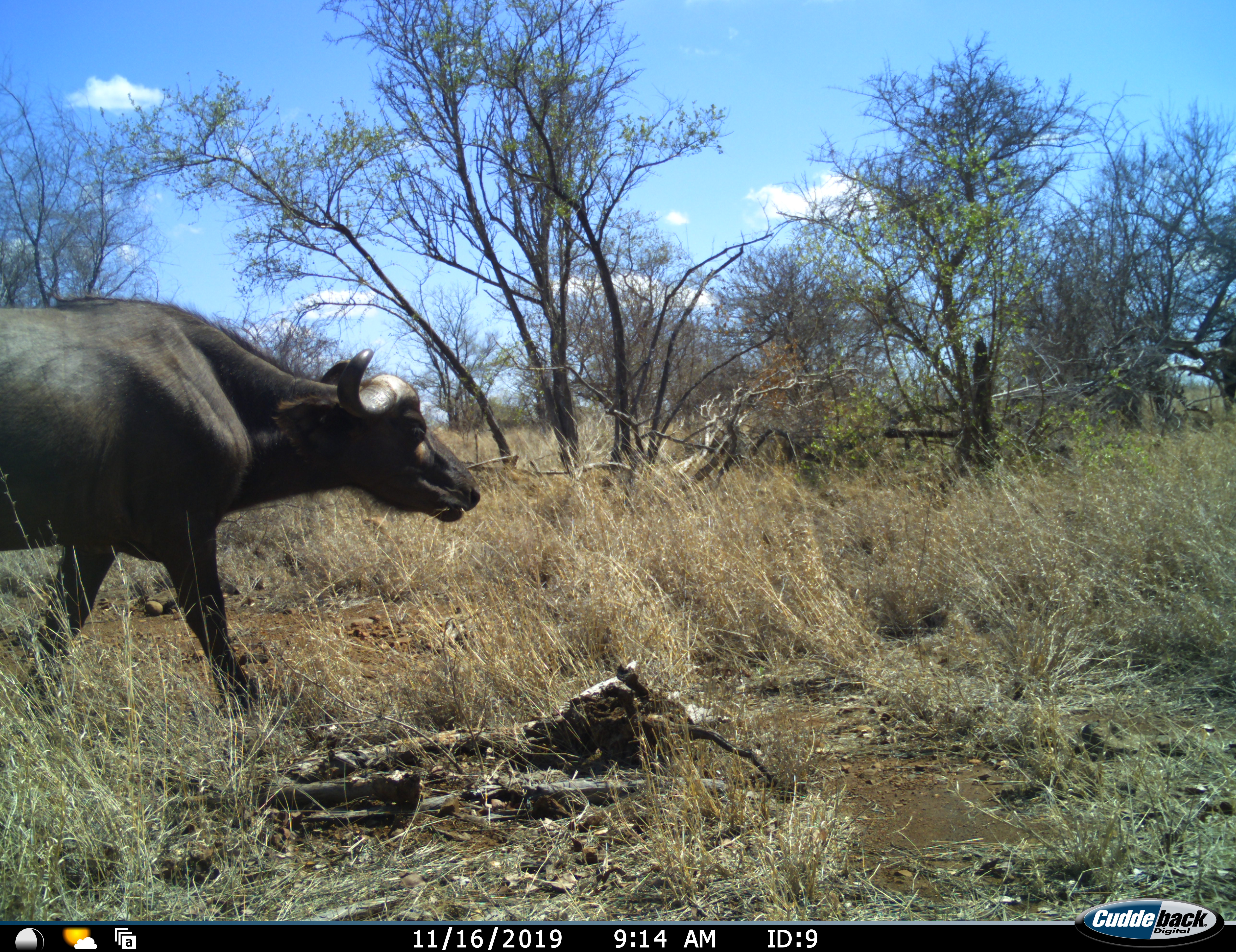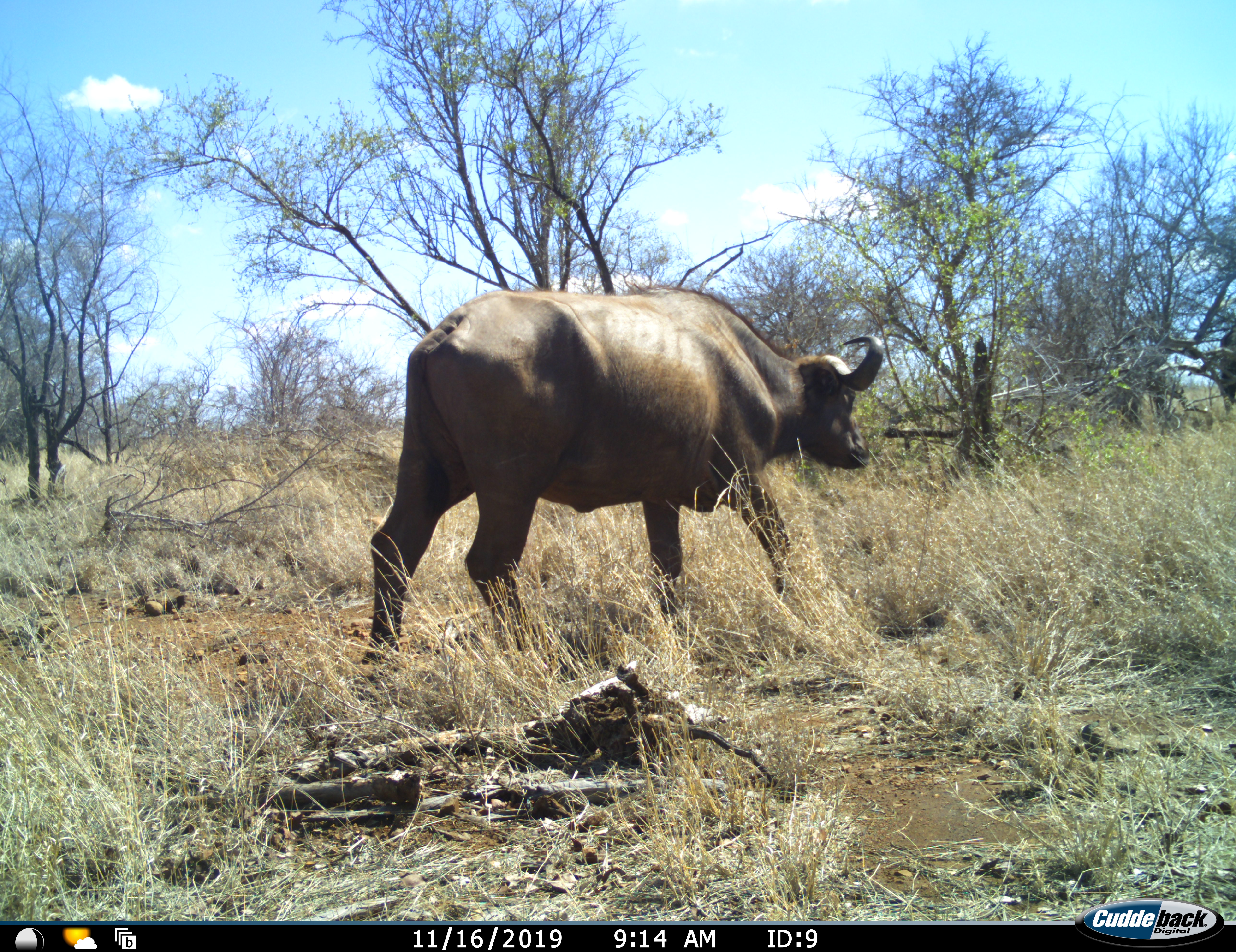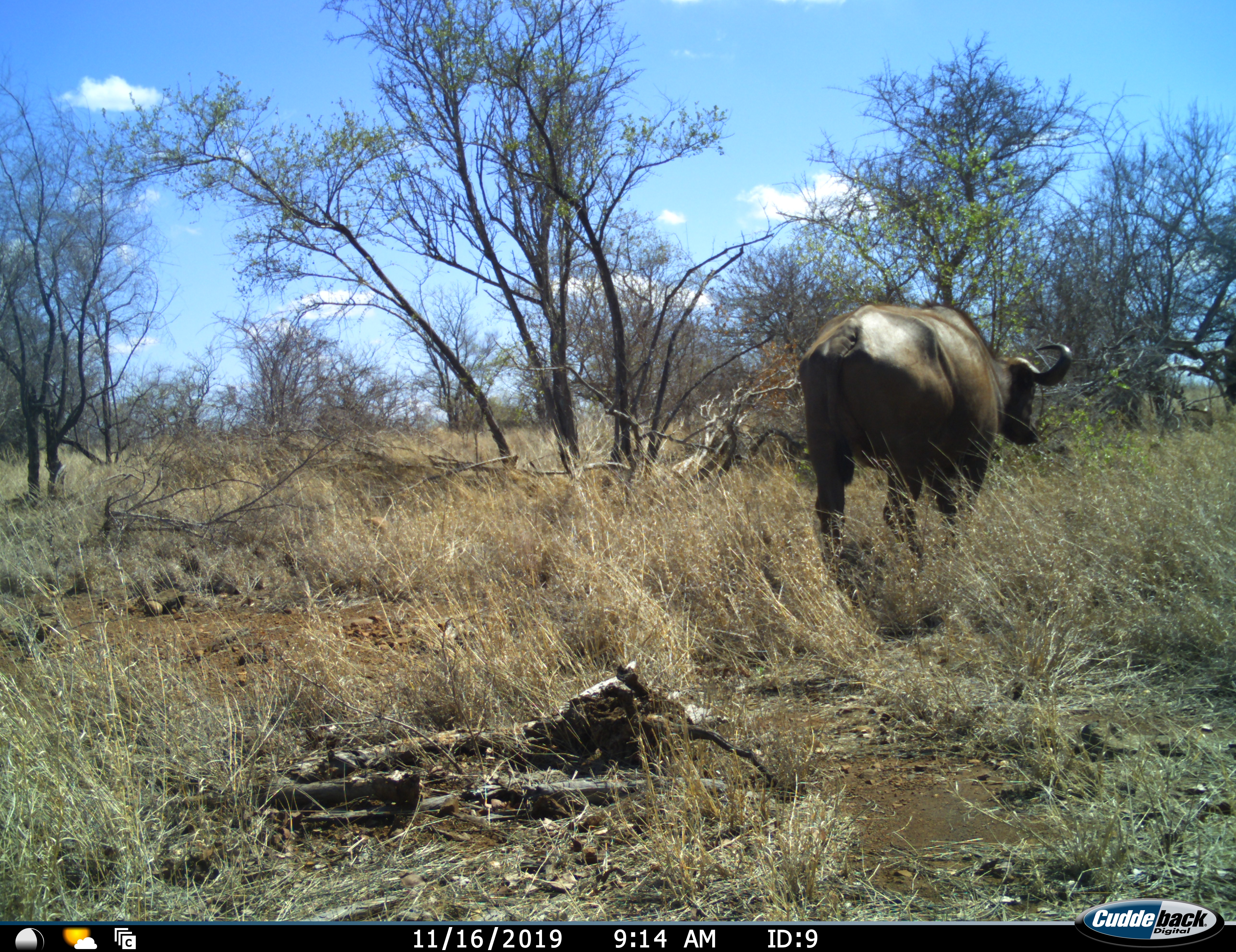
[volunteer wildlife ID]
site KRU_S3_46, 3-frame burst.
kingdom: Animalia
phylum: Chordata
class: Mammalia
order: Artiodactyla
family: Bovidae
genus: Syncerus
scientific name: Syncerus caffer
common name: african buffalo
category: buffalo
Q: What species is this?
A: Buffalo (african buffalo) (Syncerus caffer).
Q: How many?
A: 1.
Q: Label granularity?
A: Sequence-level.